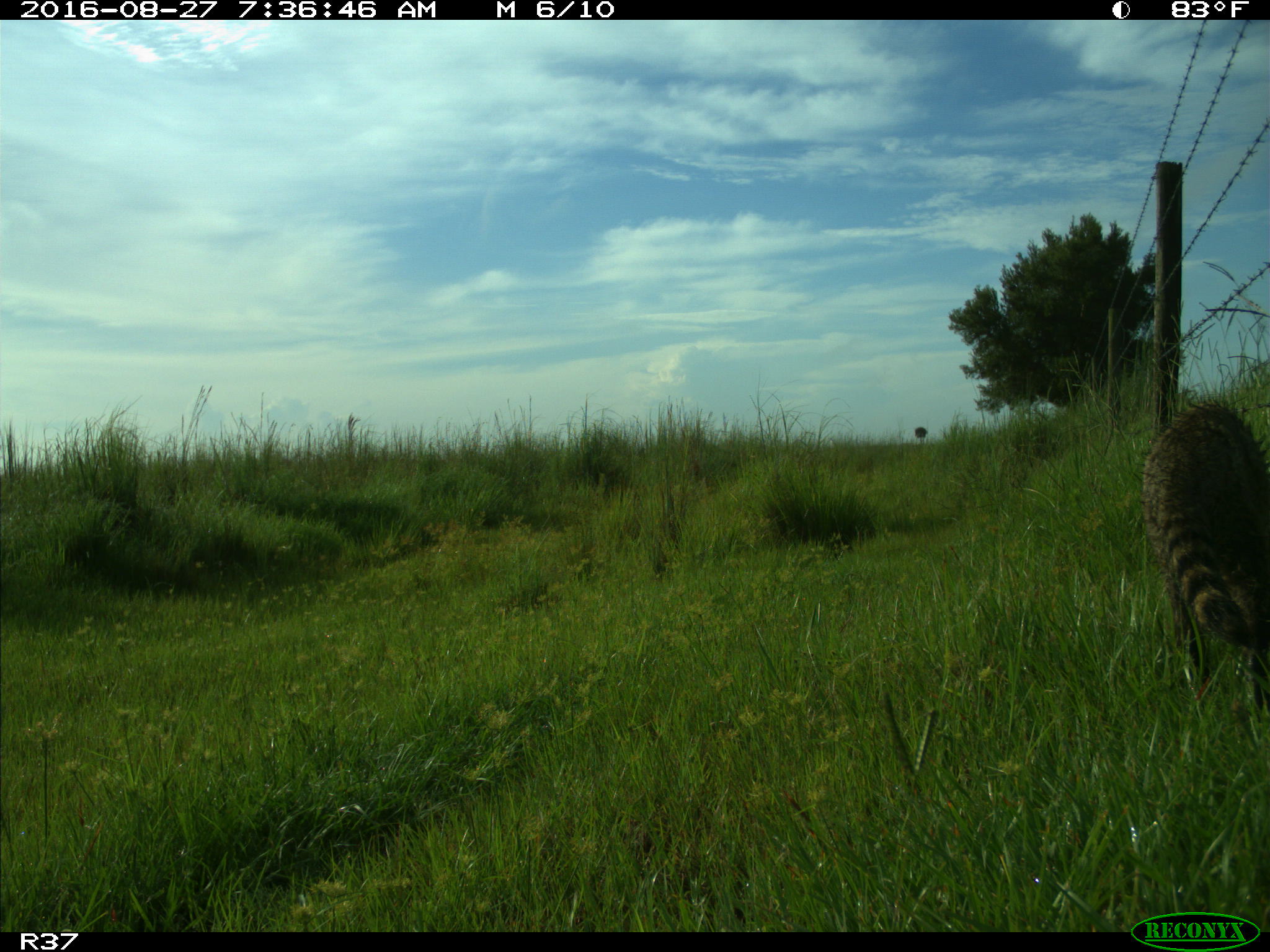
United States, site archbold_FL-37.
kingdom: Animalia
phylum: Chordata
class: Mammalia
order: Carnivora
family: Procyonidae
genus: Procyon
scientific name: Procyon lotor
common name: common raccoon